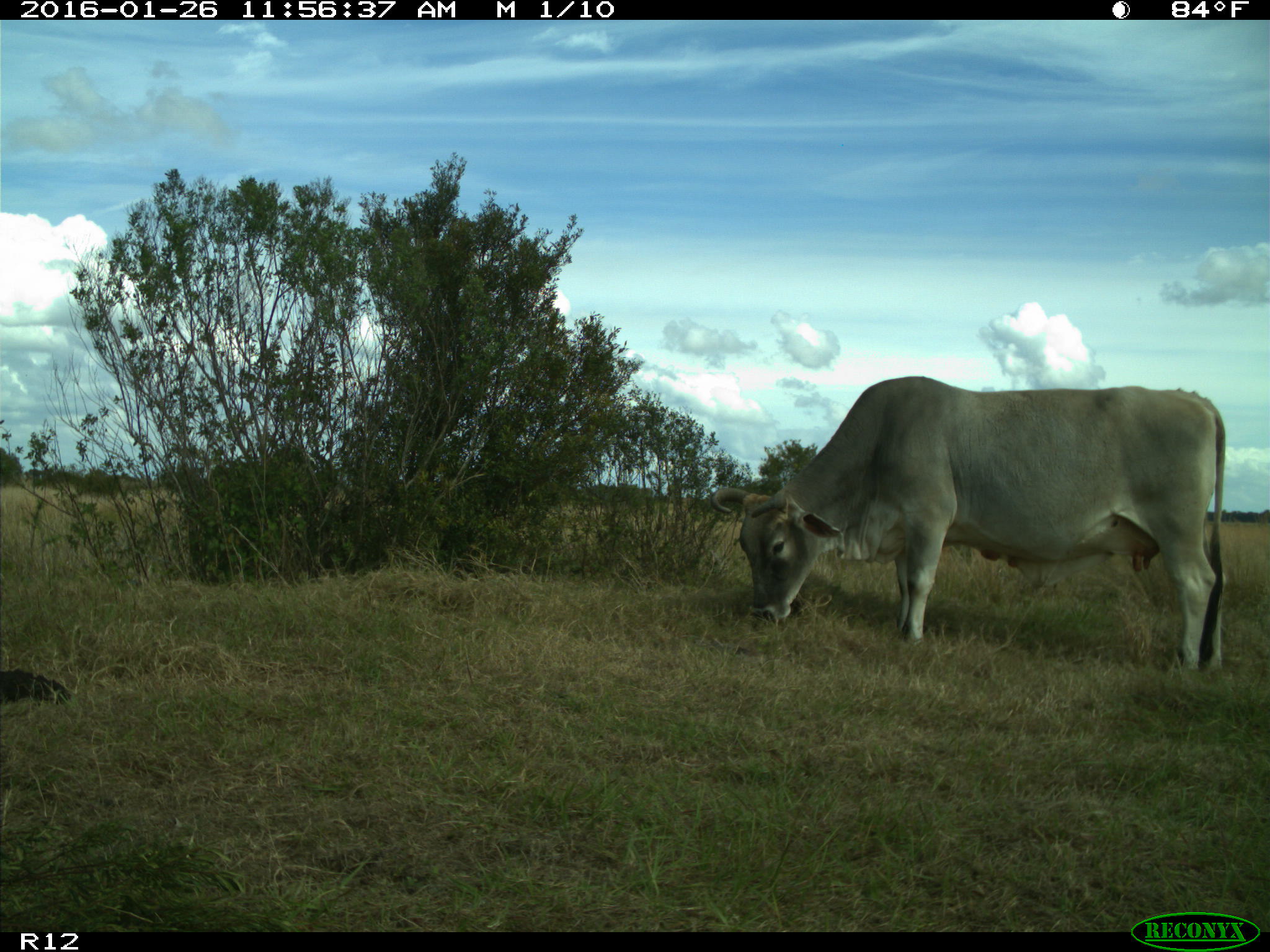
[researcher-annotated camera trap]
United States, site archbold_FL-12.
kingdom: Animalia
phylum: Chordata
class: Mammalia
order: Artiodactyla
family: Bovidae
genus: Bos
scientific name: Bos taurus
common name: domestic cow